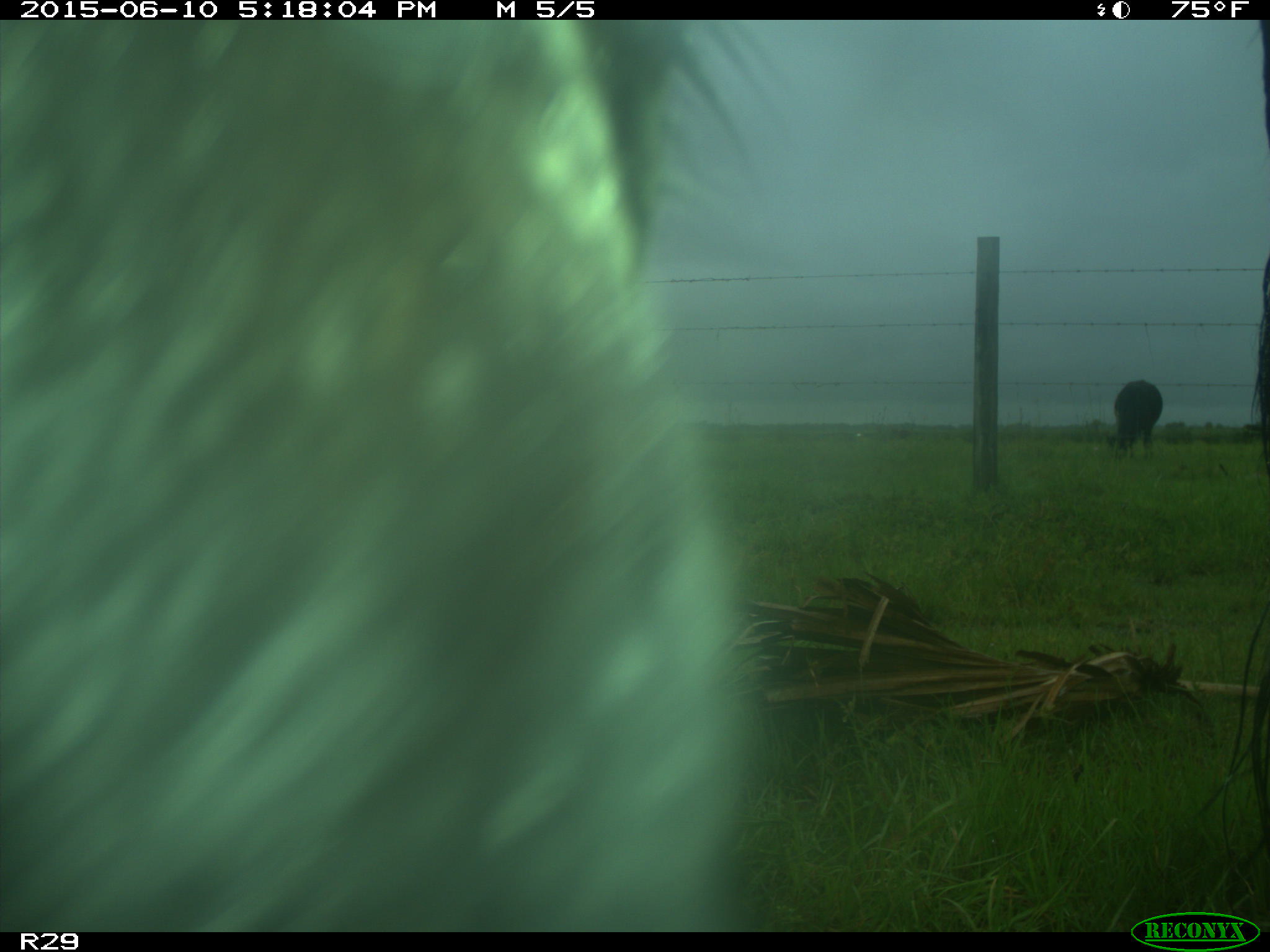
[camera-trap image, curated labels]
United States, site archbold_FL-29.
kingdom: Animalia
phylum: Chordata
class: Mammalia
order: Artiodactyla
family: Bovidae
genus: Bos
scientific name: Bos taurus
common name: domestic cow